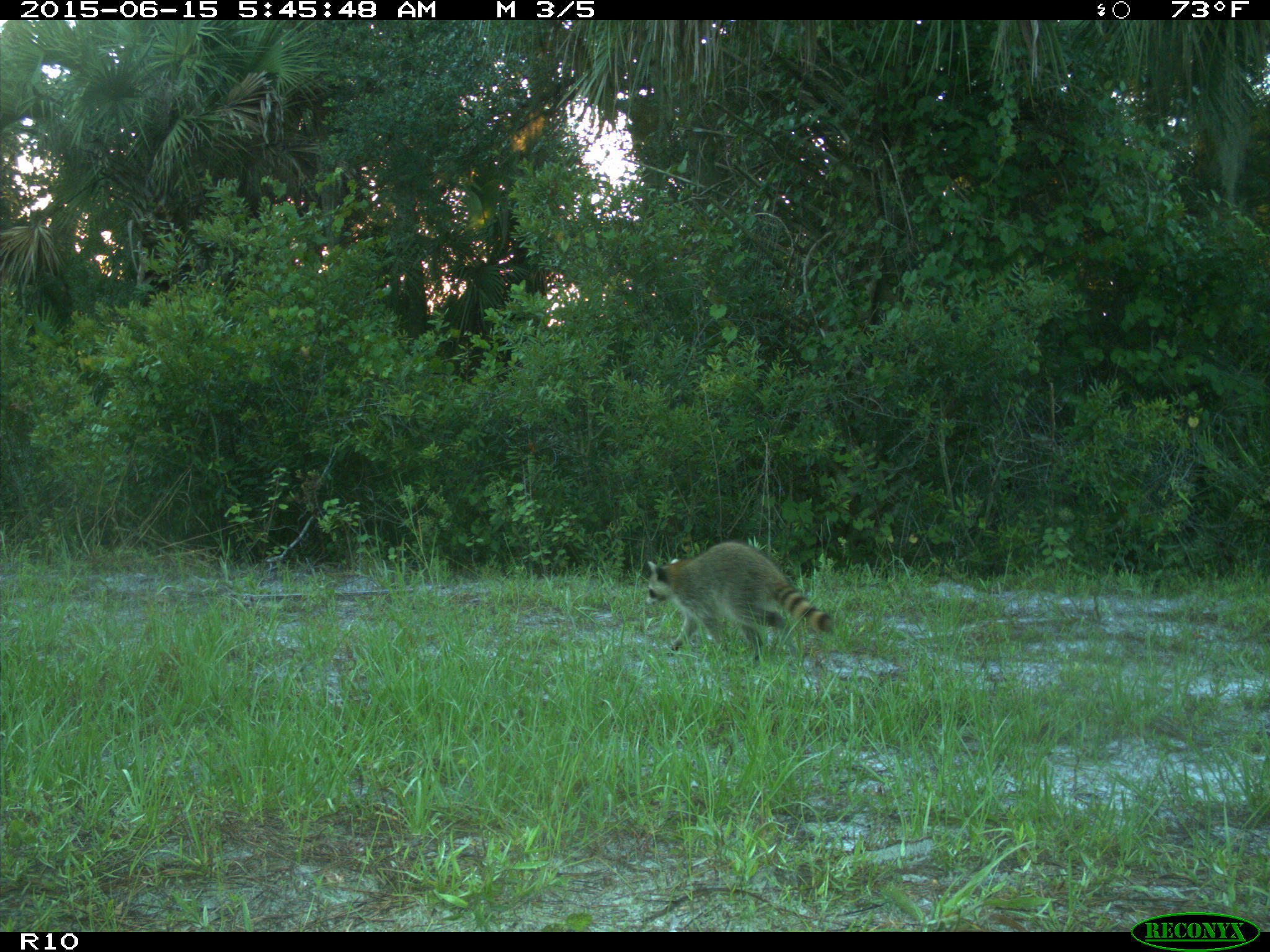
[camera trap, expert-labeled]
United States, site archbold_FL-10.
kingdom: Animalia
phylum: Chordata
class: Mammalia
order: Carnivora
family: Procyonidae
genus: Procyon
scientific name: Procyon lotor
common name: common raccoon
Procyon lotor (common raccoon).